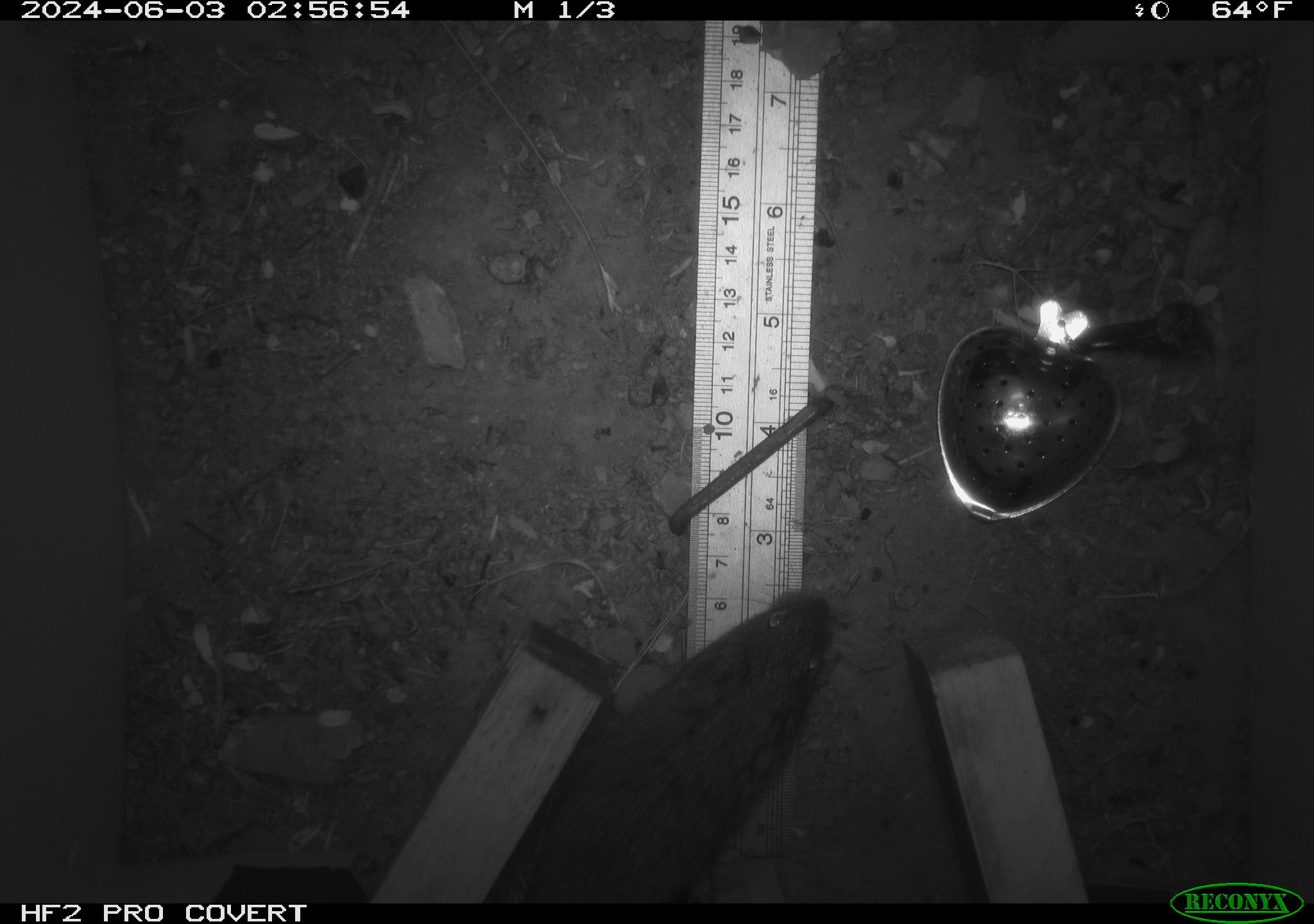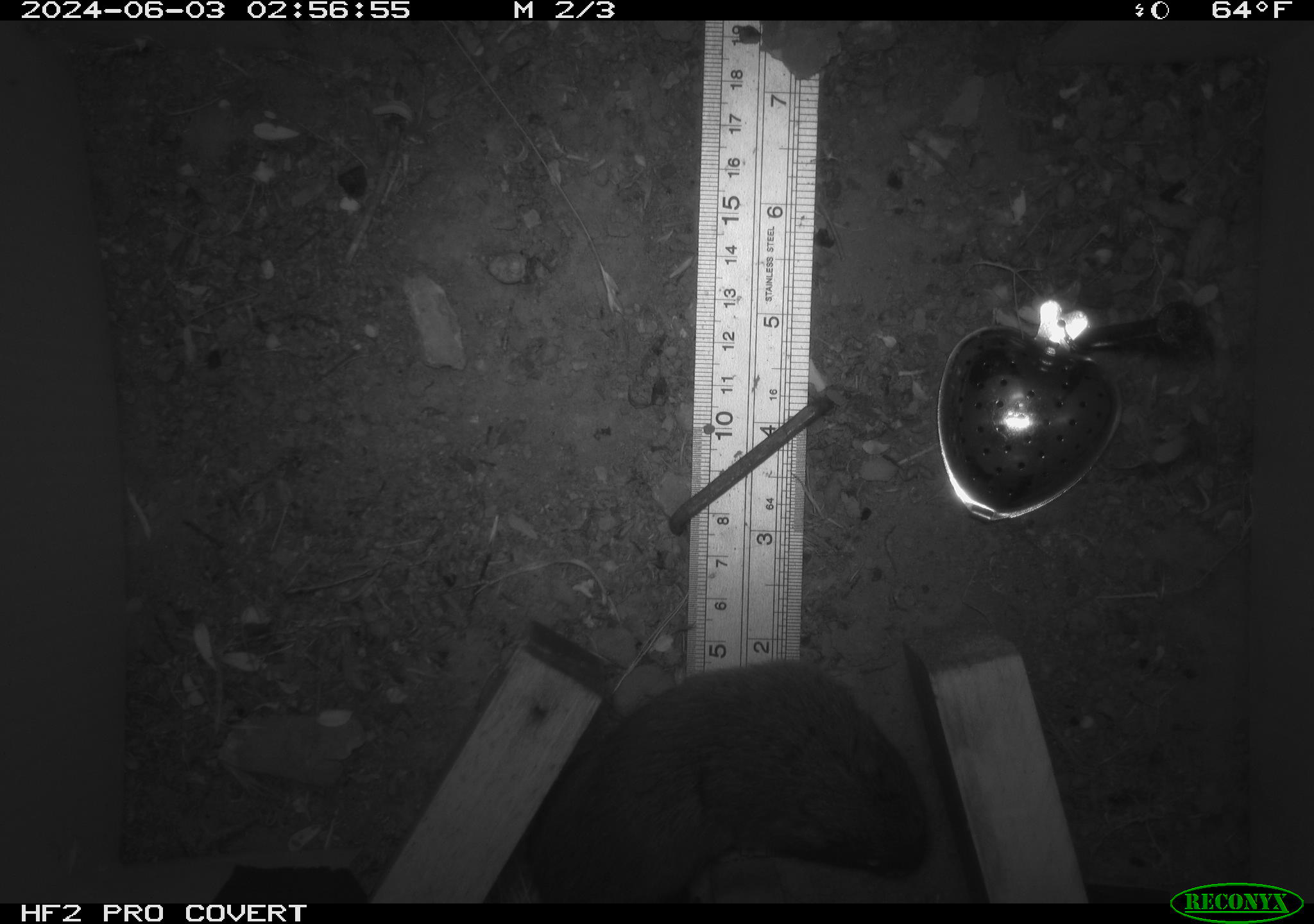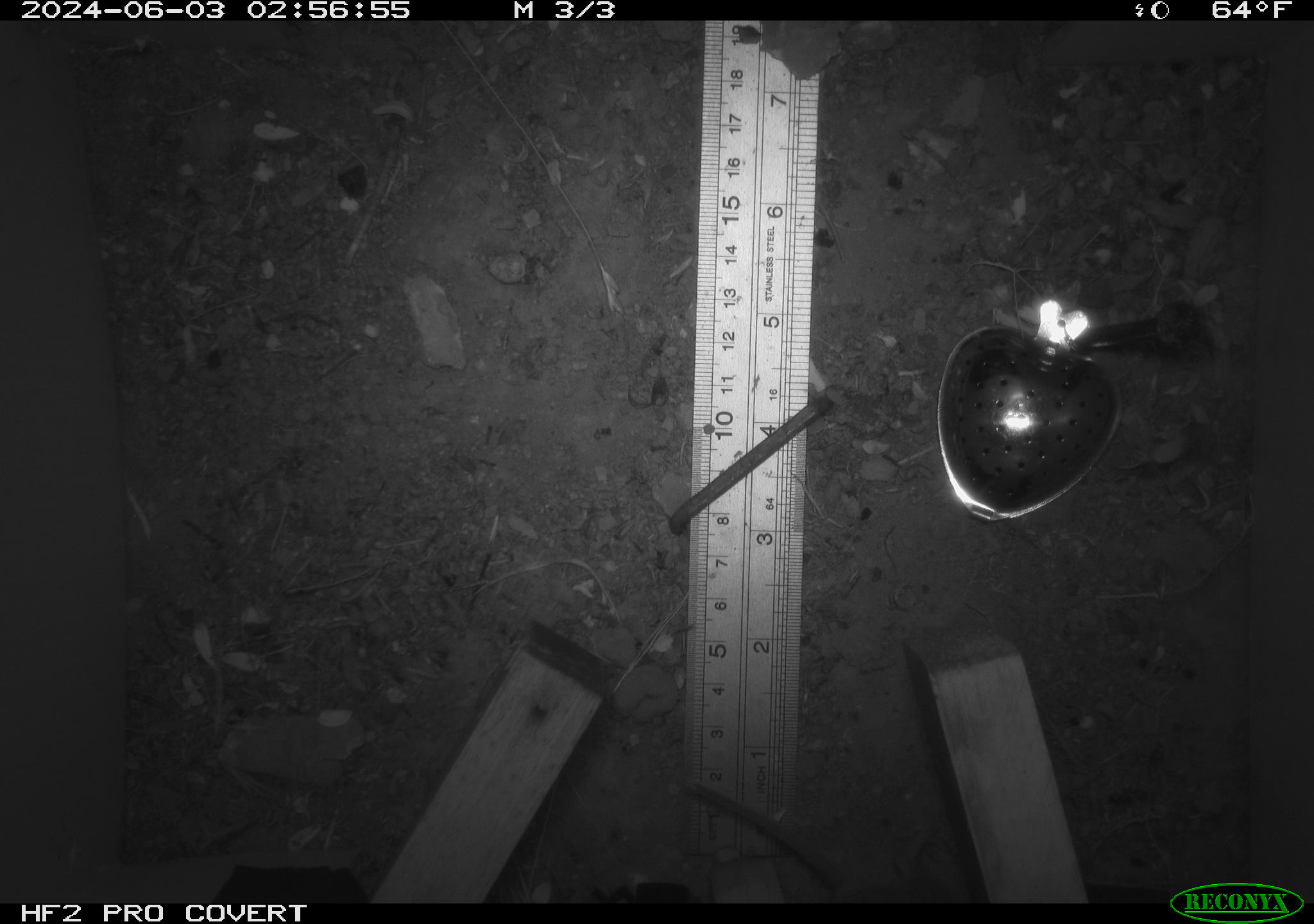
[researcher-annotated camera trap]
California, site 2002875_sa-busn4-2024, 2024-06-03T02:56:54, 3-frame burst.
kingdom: Animalia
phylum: Chordata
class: Mammalia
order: Rodentia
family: Cricetidae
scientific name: Arvicolinae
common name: voles, lemmings, and muskrats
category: arvicolinae subfamily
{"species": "arvicolinae subfamily (voles, lemmings, and muskrats) (Arvicolinae)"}